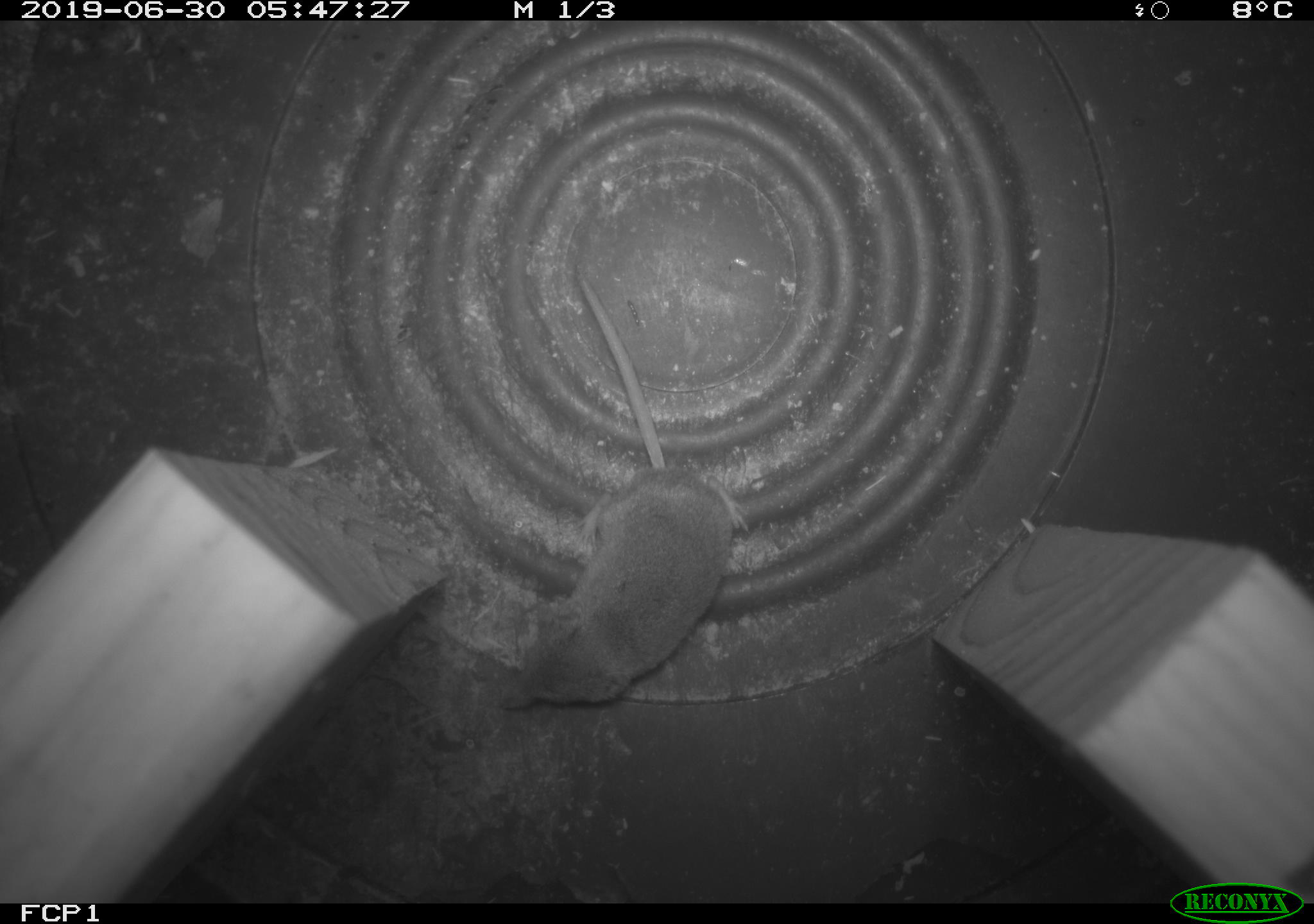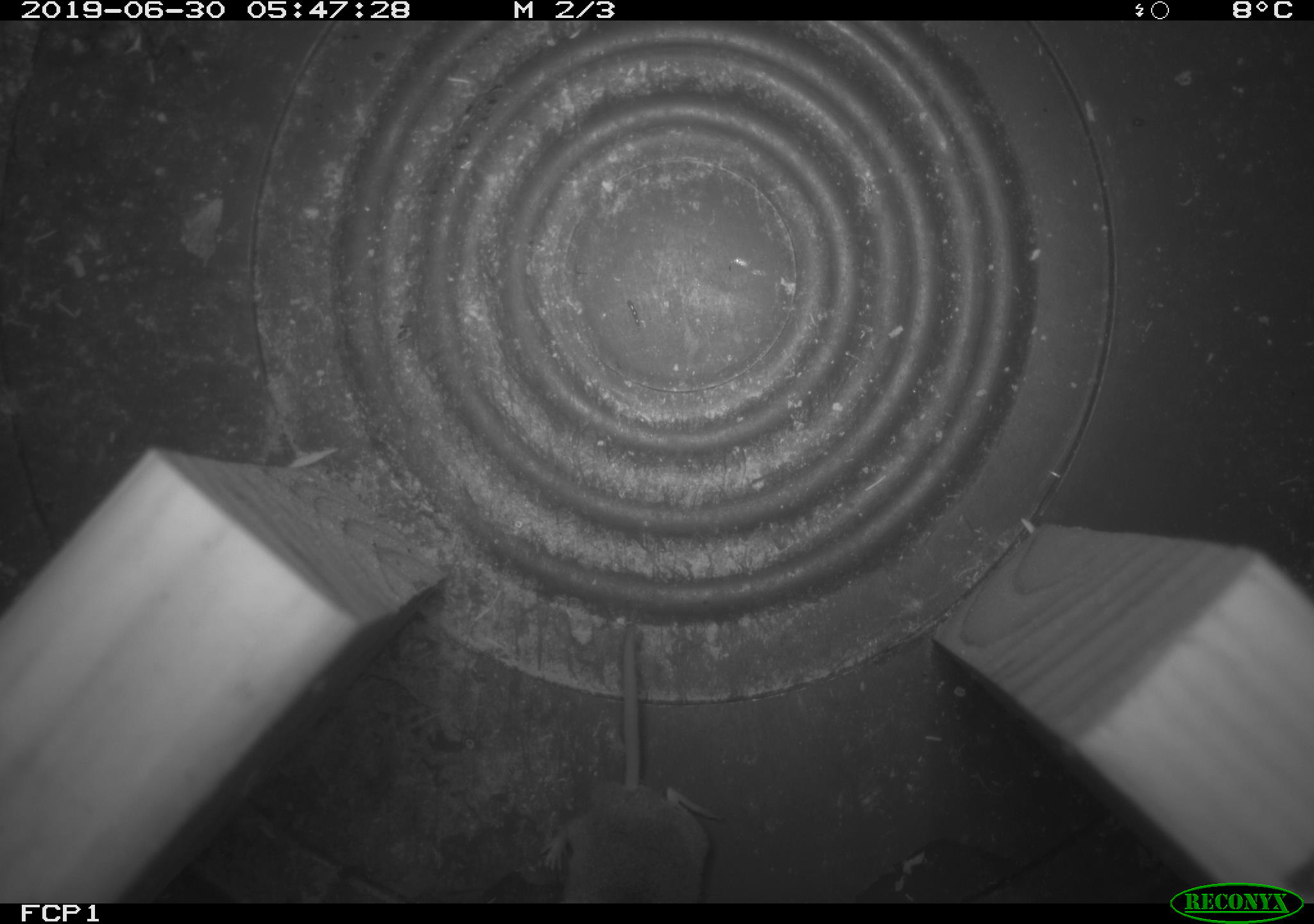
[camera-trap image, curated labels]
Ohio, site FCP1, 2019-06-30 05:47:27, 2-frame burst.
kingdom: Animalia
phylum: Chordata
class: Mammalia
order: Eulipotyphla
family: Soricidae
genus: Sorex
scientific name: Sorex cinereus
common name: masked shrew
Masked shrew (Sorex cinereus).